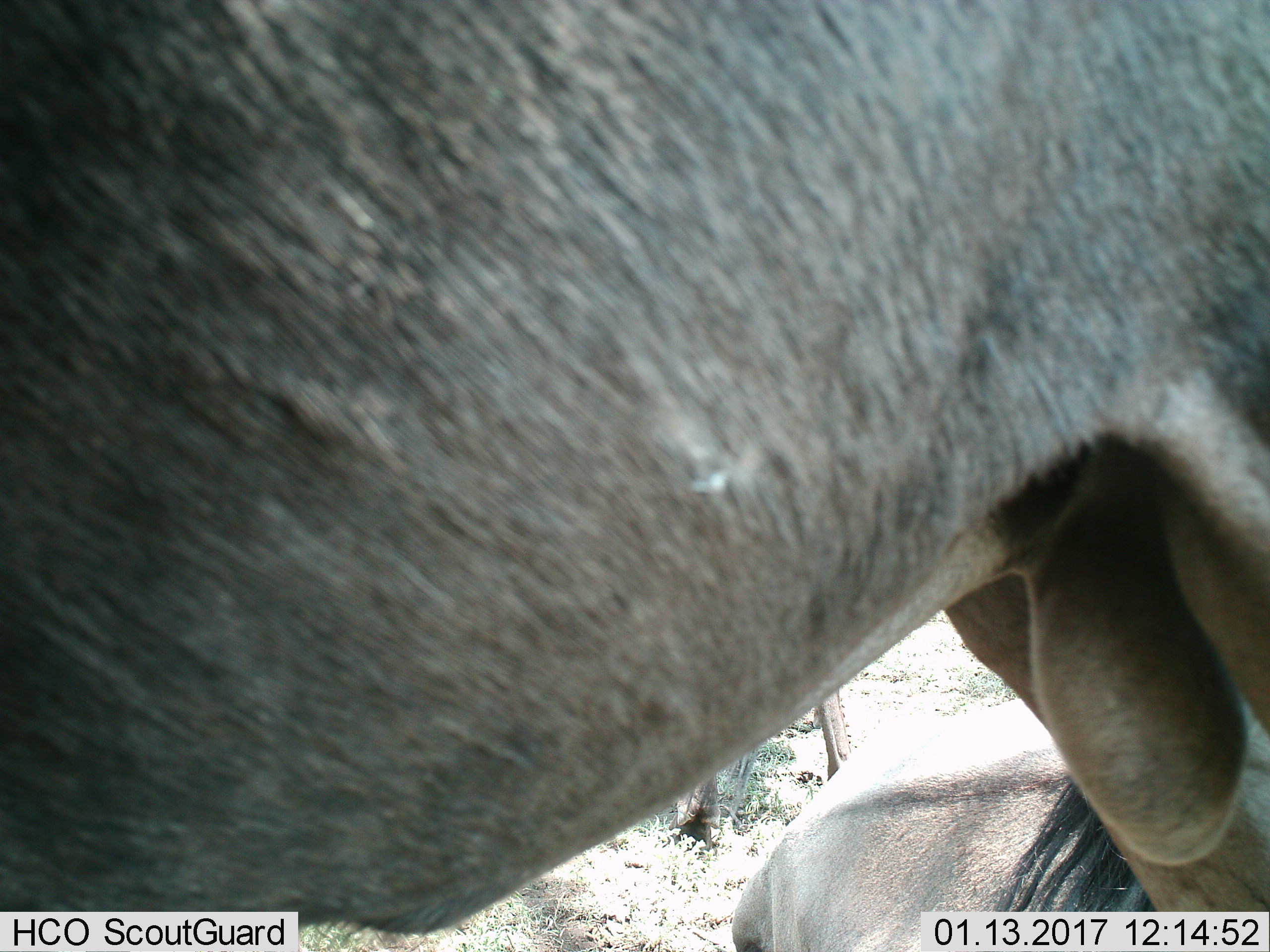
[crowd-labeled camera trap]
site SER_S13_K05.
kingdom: Animalia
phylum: Chordata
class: Mammalia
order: Artiodactyla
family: Bovidae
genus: Connochaetes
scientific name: Connochaetes taurinus taurinus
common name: blue wildebeest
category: wildebeestblue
Wildebeestblue (blue wildebeest) (Connochaetes taurinus taurinus), count 2. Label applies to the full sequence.